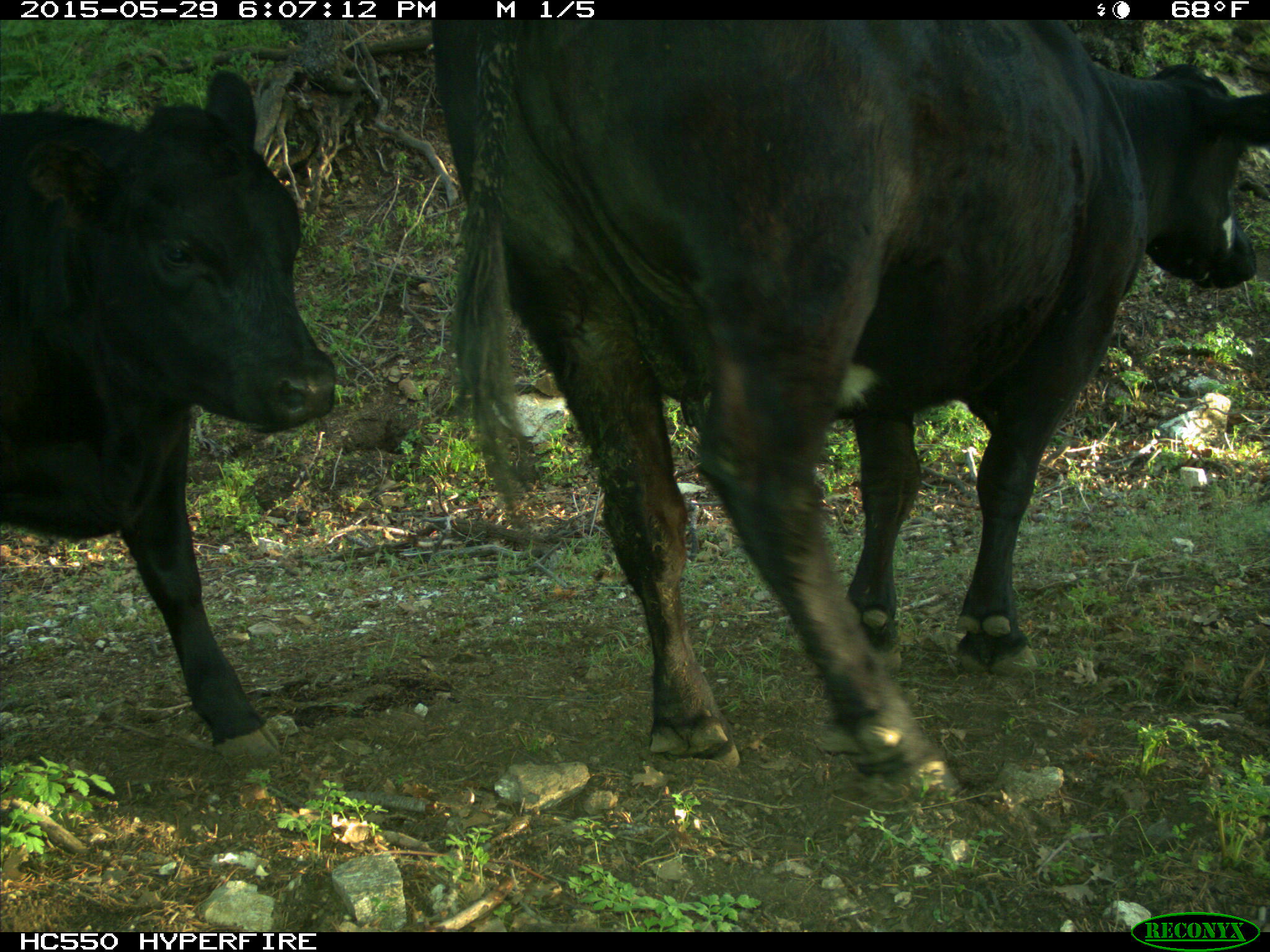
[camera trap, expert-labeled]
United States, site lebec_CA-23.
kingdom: Animalia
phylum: Chordata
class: Mammalia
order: Artiodactyla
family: Bovidae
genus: Bos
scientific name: Bos taurus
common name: domestic cow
Bos taurus (domestic cow).